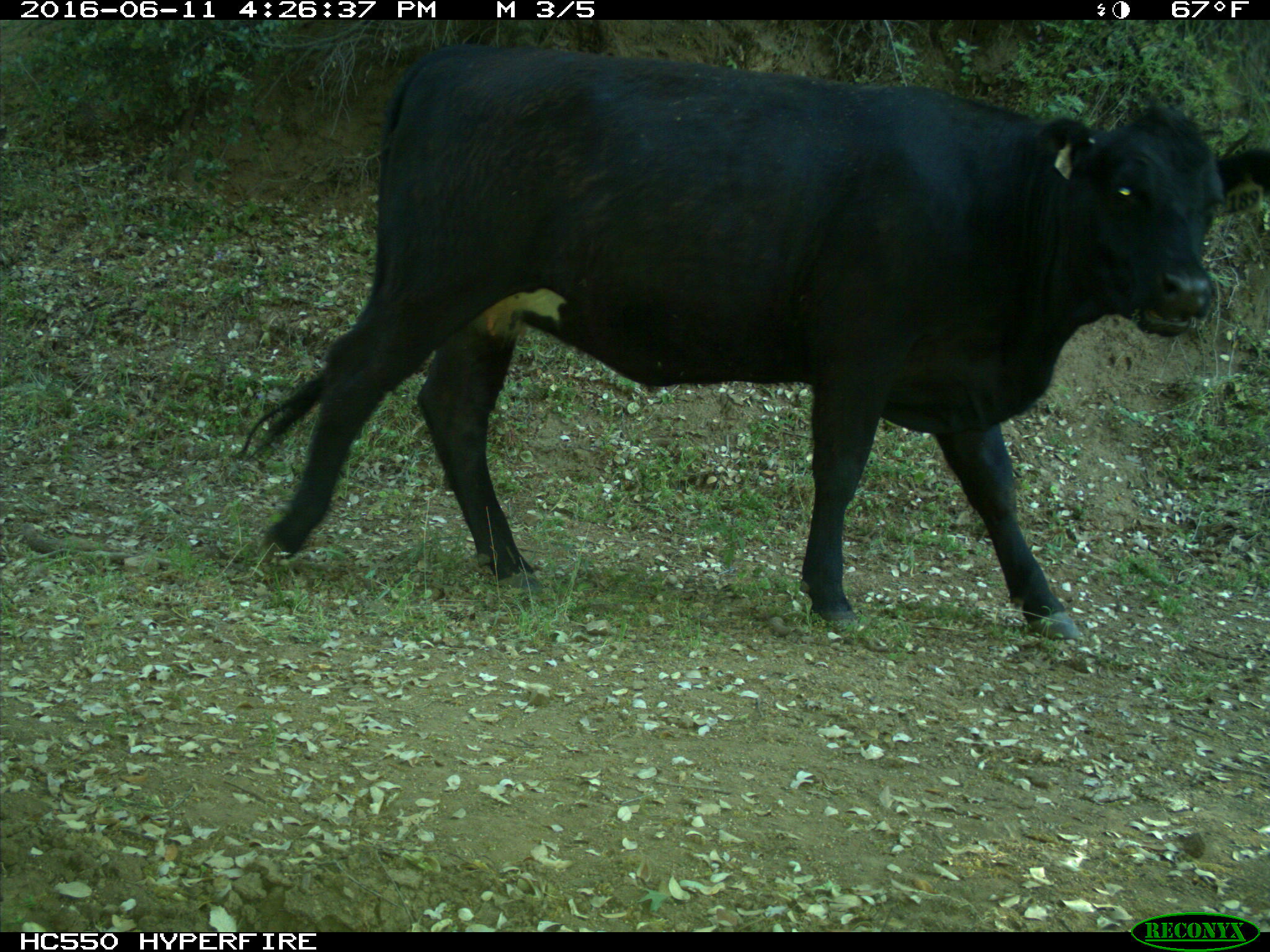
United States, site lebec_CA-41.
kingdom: Animalia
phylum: Chordata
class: Mammalia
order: Artiodactyla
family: Bovidae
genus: Bos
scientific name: Bos taurus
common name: domestic cow